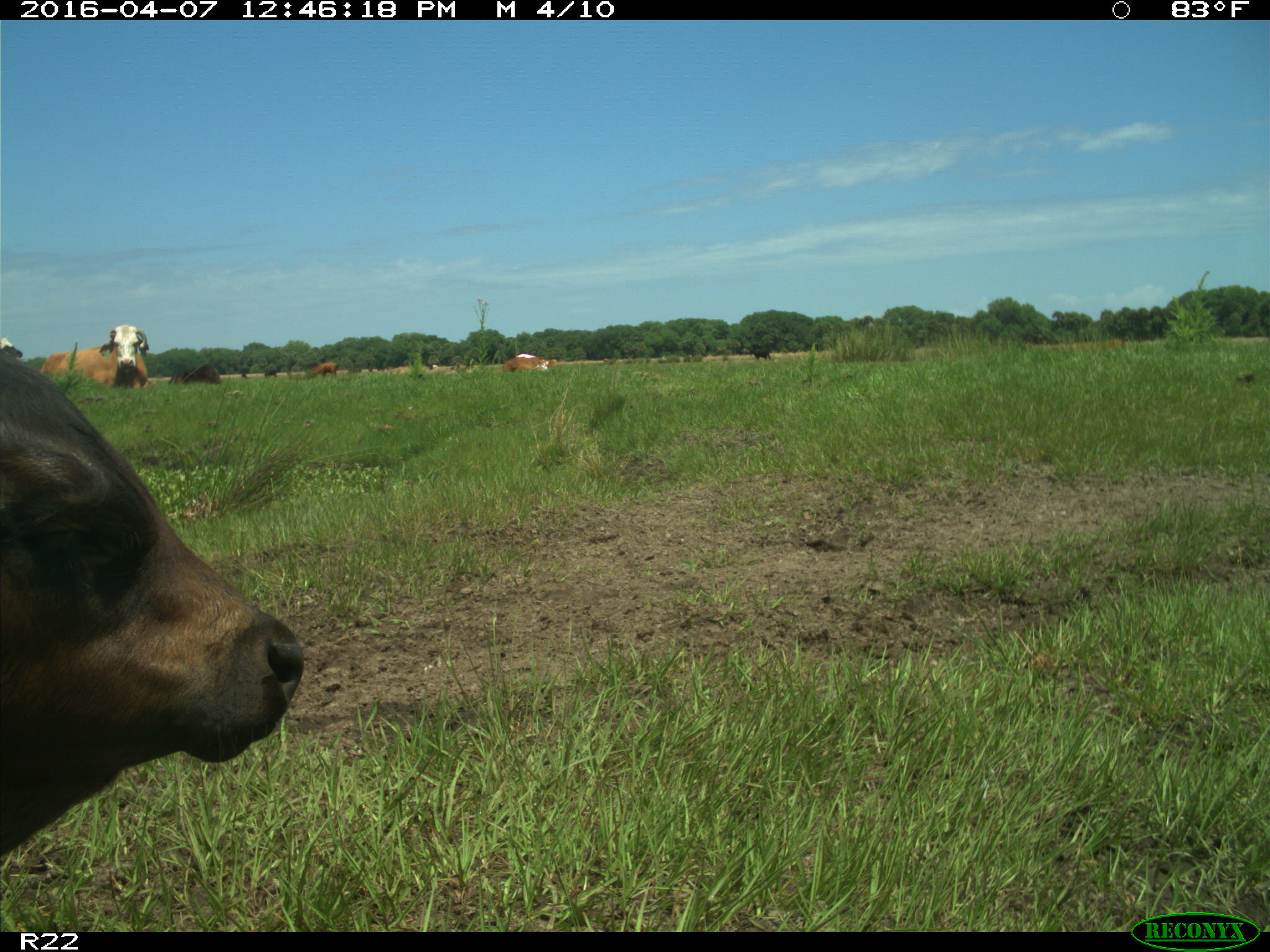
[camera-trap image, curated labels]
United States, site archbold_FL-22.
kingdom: Animalia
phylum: Chordata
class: Mammalia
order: Artiodactyla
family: Bovidae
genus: Bos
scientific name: Bos taurus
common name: domestic cow